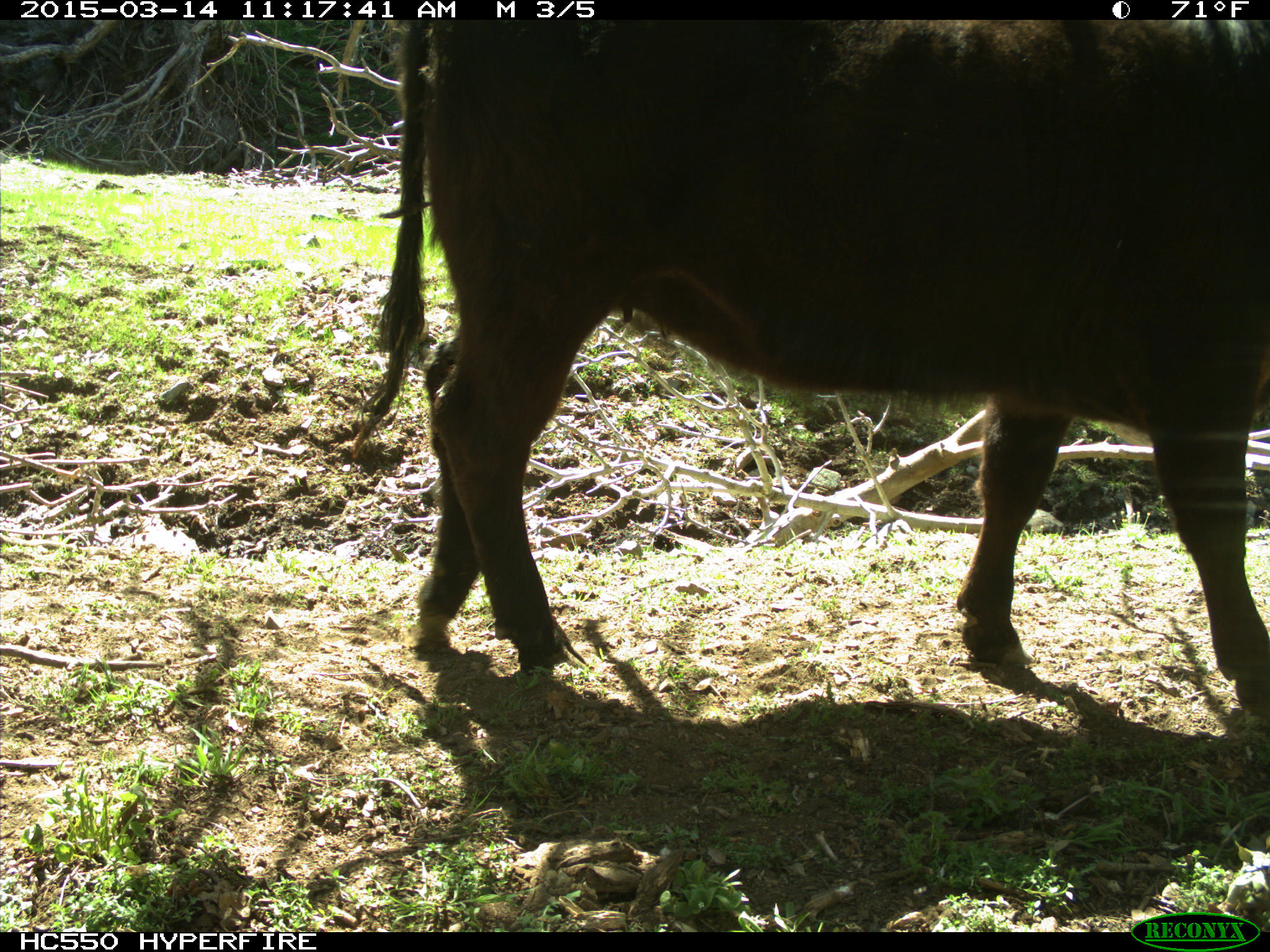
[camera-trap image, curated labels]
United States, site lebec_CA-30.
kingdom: Animalia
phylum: Chordata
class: Mammalia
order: Artiodactyla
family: Bovidae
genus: Bos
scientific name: Bos taurus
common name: domestic cow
Bos taurus (domestic cow).